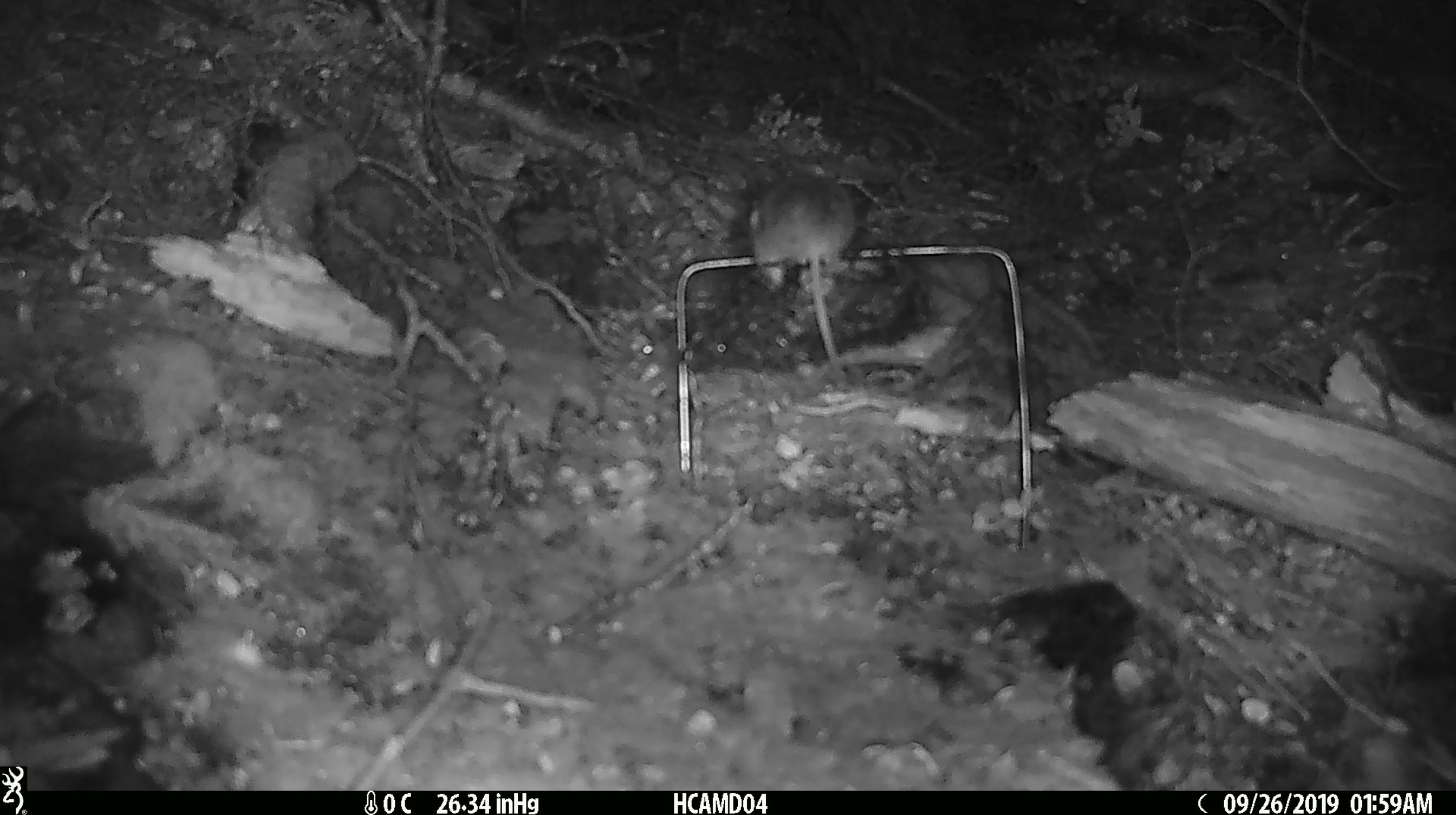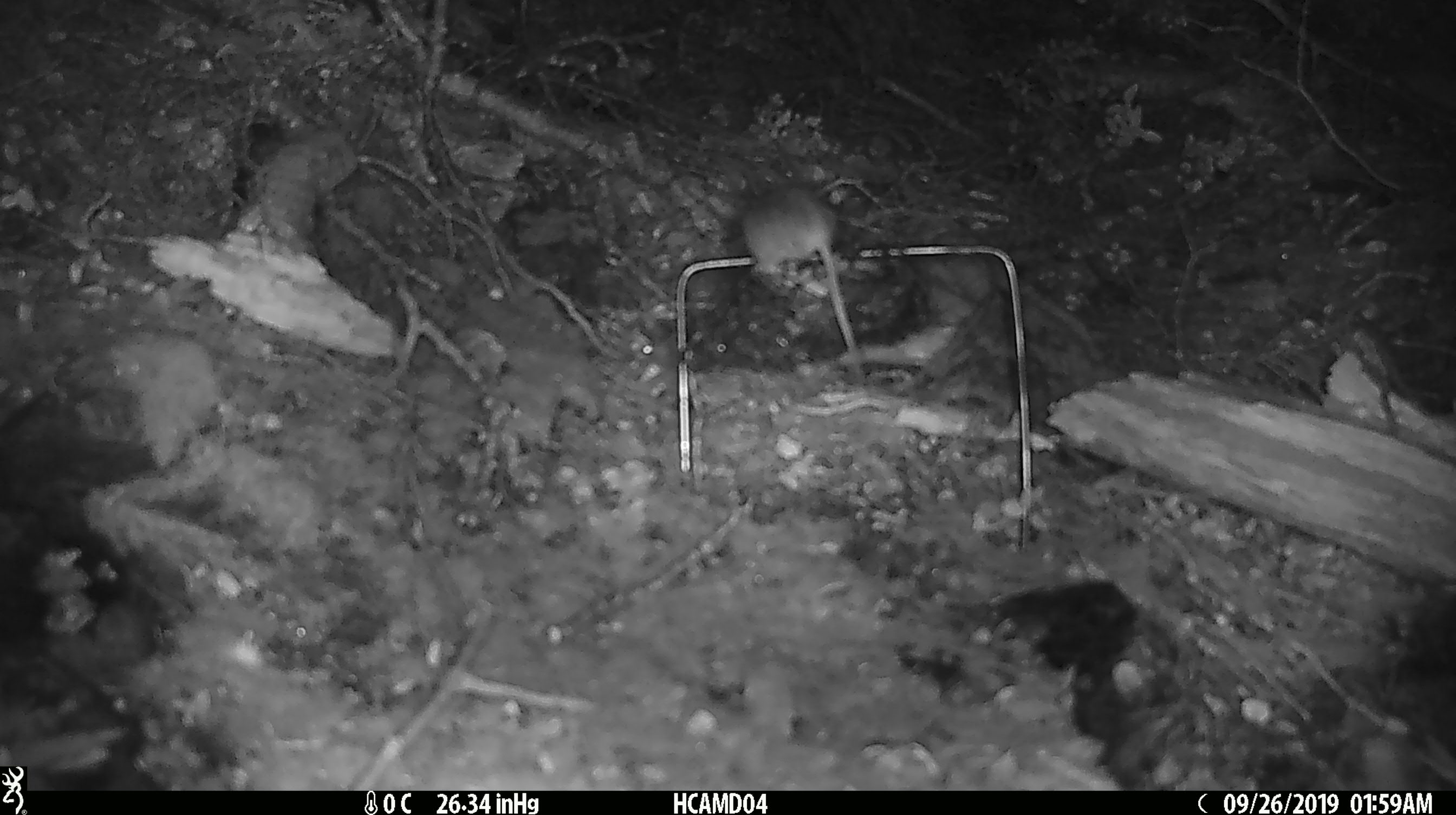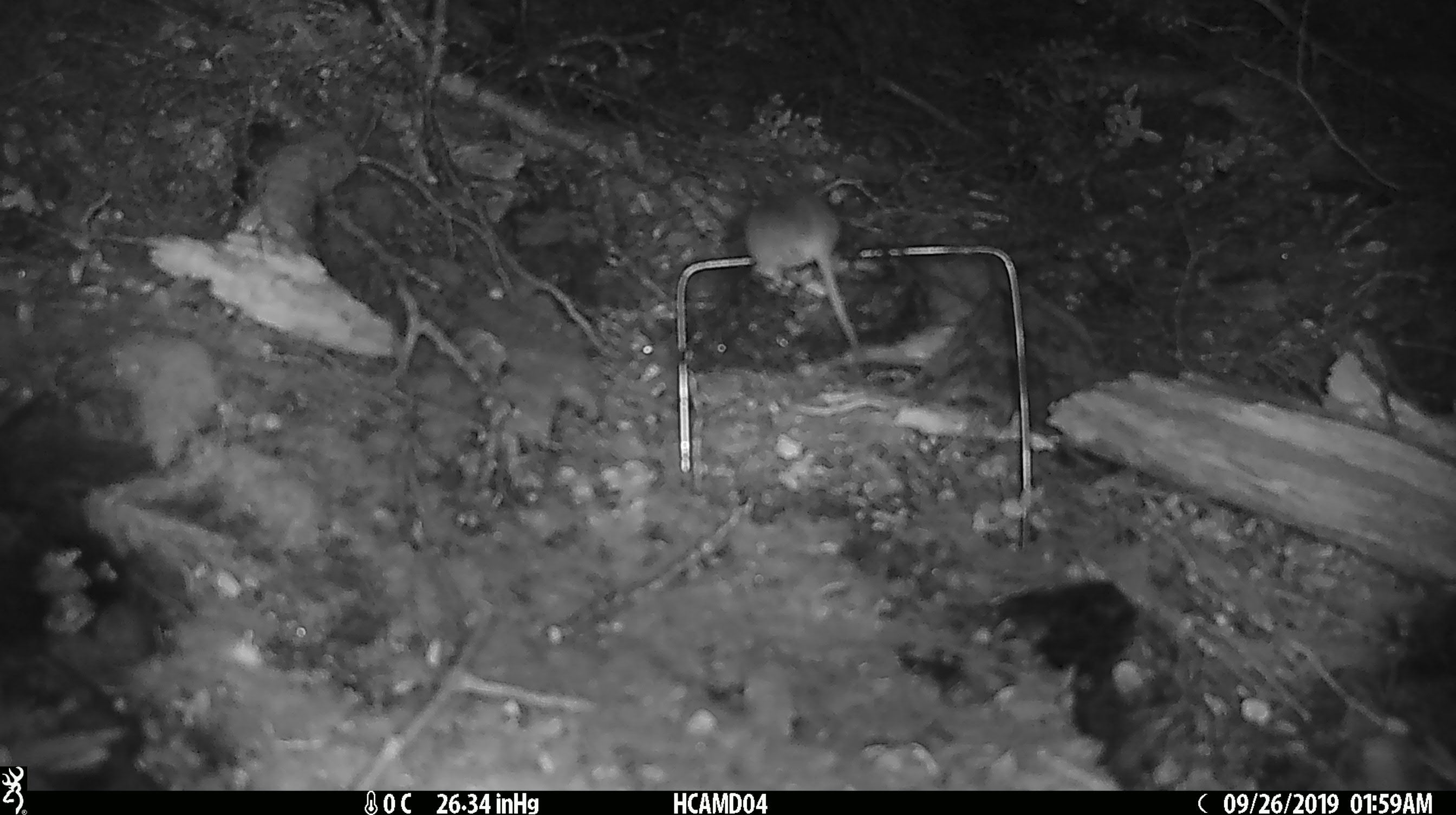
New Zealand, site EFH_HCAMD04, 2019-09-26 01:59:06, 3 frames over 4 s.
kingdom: Animalia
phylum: Chordata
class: Mammalia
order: Rodentia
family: Muridae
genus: Mus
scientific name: Mus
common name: mouse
Mouse (Mus).